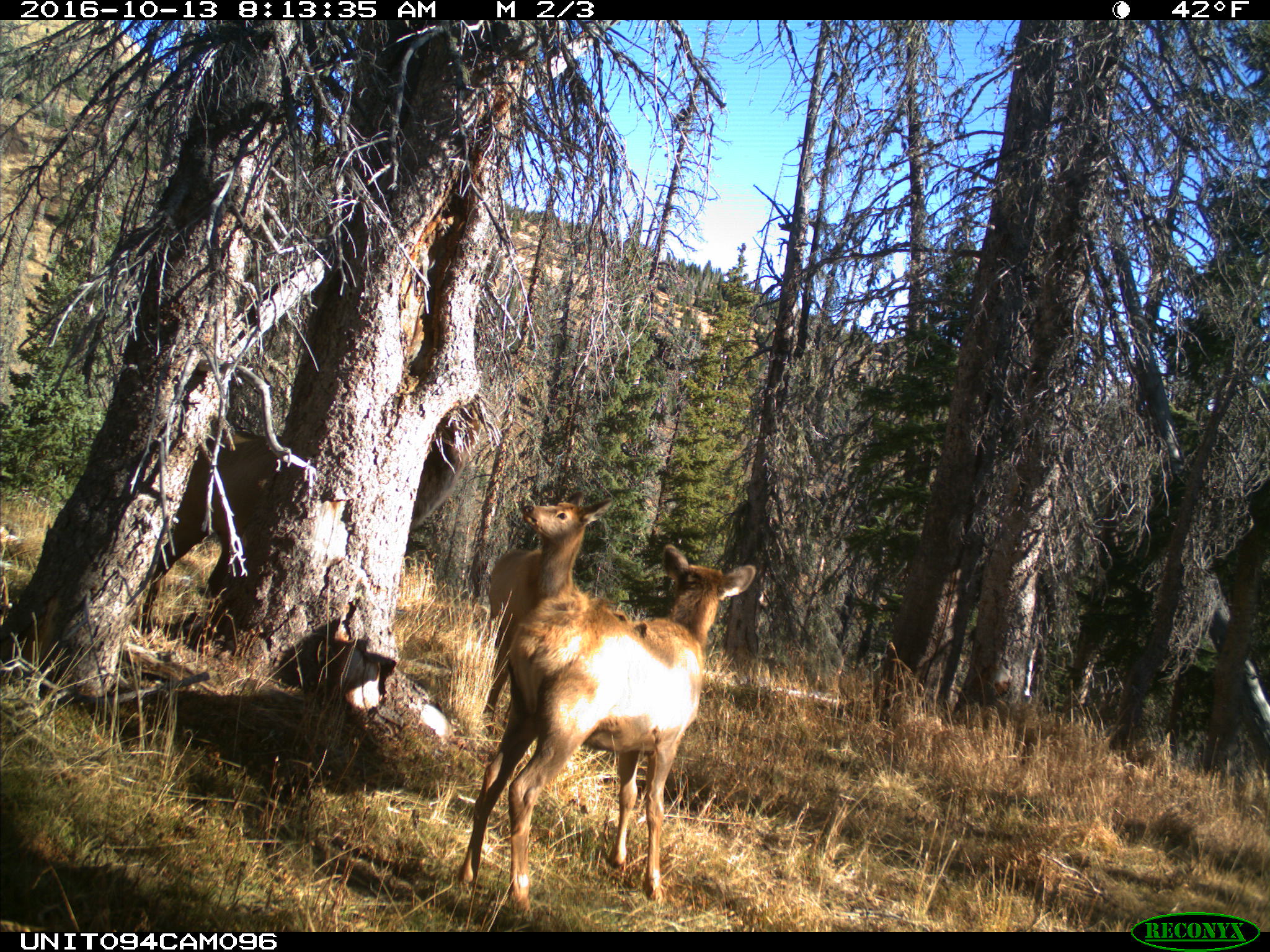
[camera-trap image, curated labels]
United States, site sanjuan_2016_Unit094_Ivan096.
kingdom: Animalia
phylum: Chordata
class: Mammalia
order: Artiodactyla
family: Cervidae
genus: Cervus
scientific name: Cervus elaphus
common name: red deer